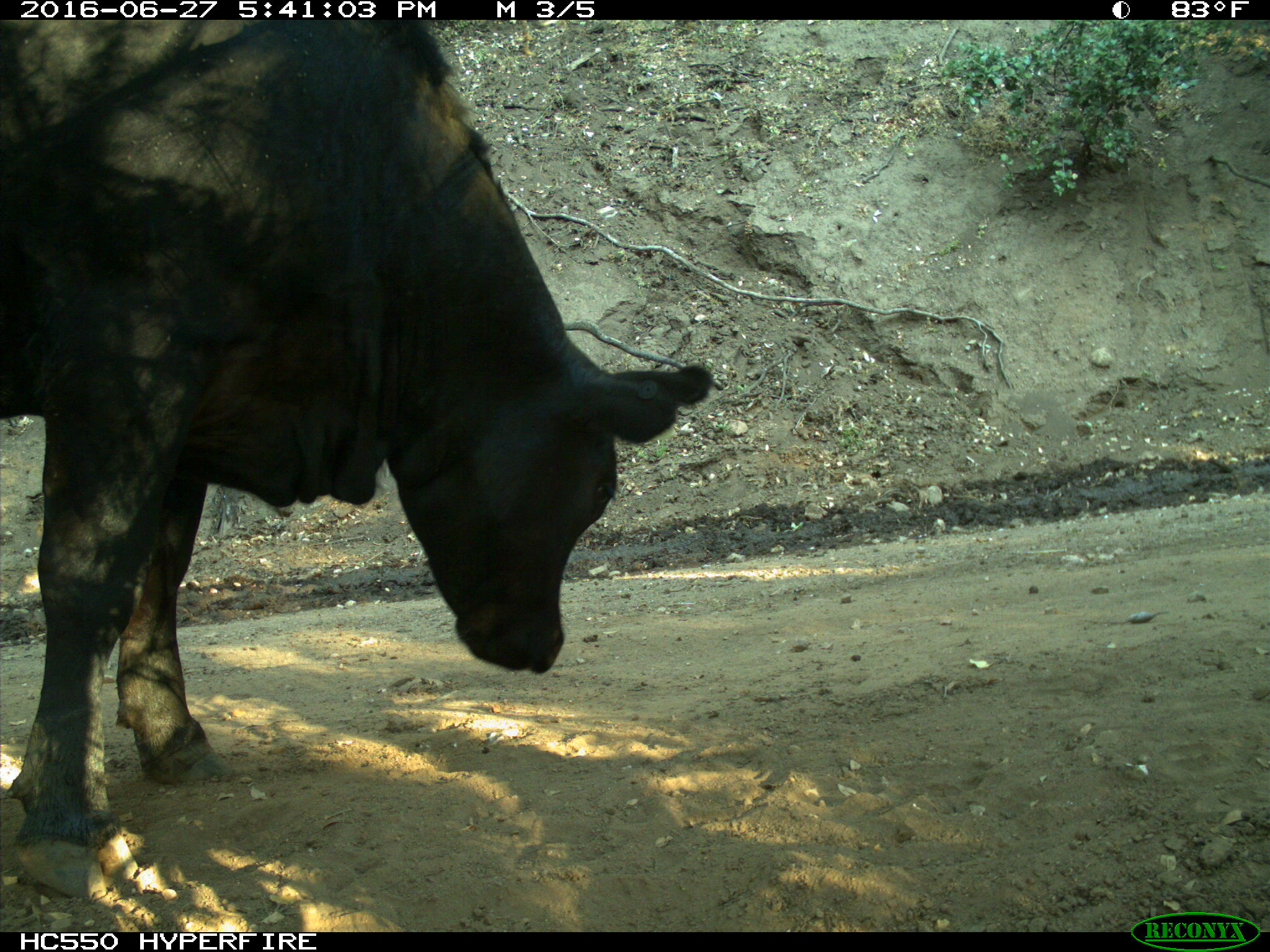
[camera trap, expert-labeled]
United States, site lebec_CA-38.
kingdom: Animalia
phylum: Chordata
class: Mammalia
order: Artiodactyla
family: Bovidae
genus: Bos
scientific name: Bos taurus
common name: domestic cow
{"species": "Bos taurus (domestic cow)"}